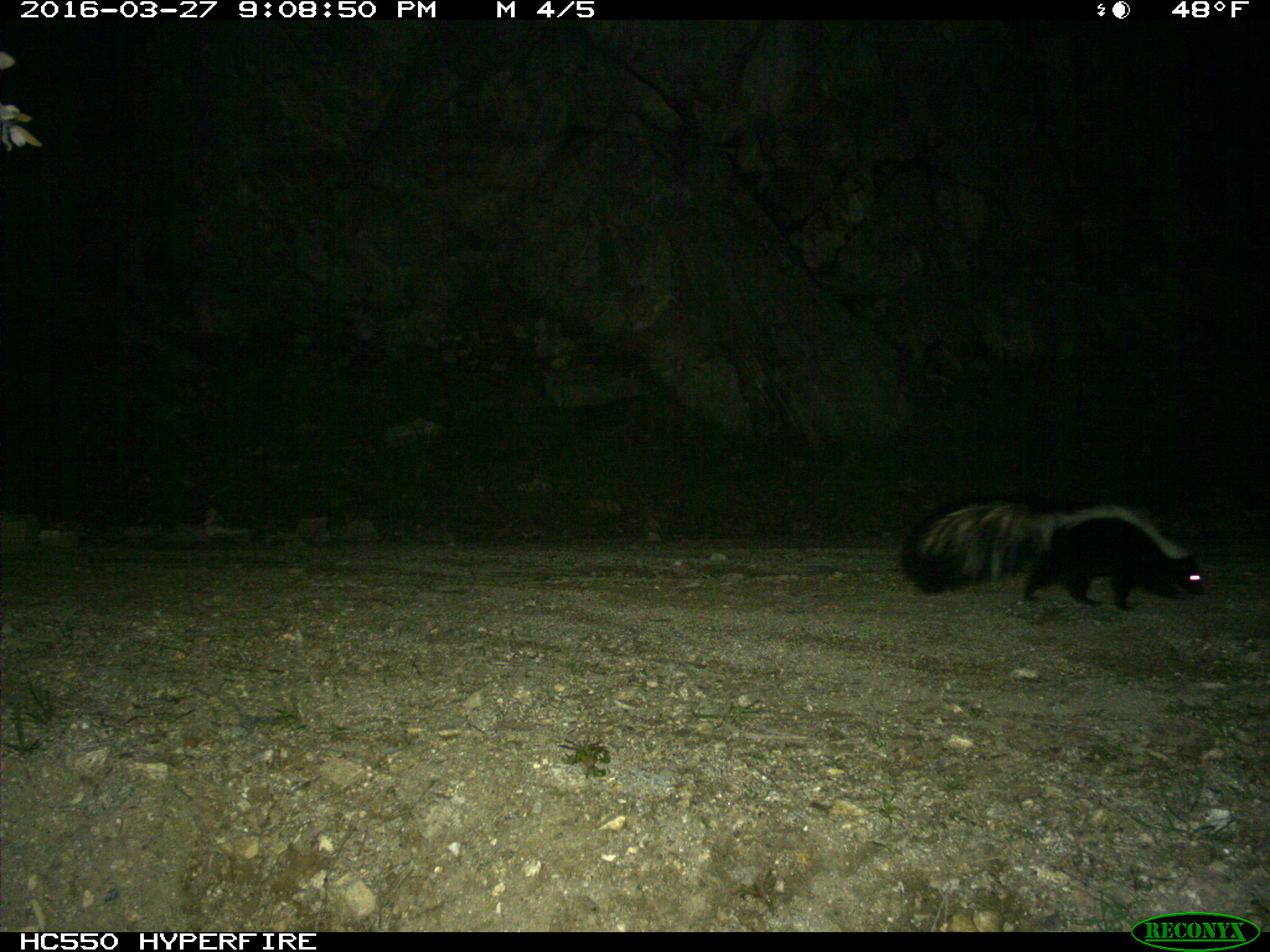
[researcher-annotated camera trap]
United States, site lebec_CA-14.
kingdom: Animalia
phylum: Chordata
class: Mammalia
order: Carnivora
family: Mephitidae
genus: Mephitis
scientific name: Mephitis mephitis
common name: striped skunk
Mephitis mephitis (striped skunk).